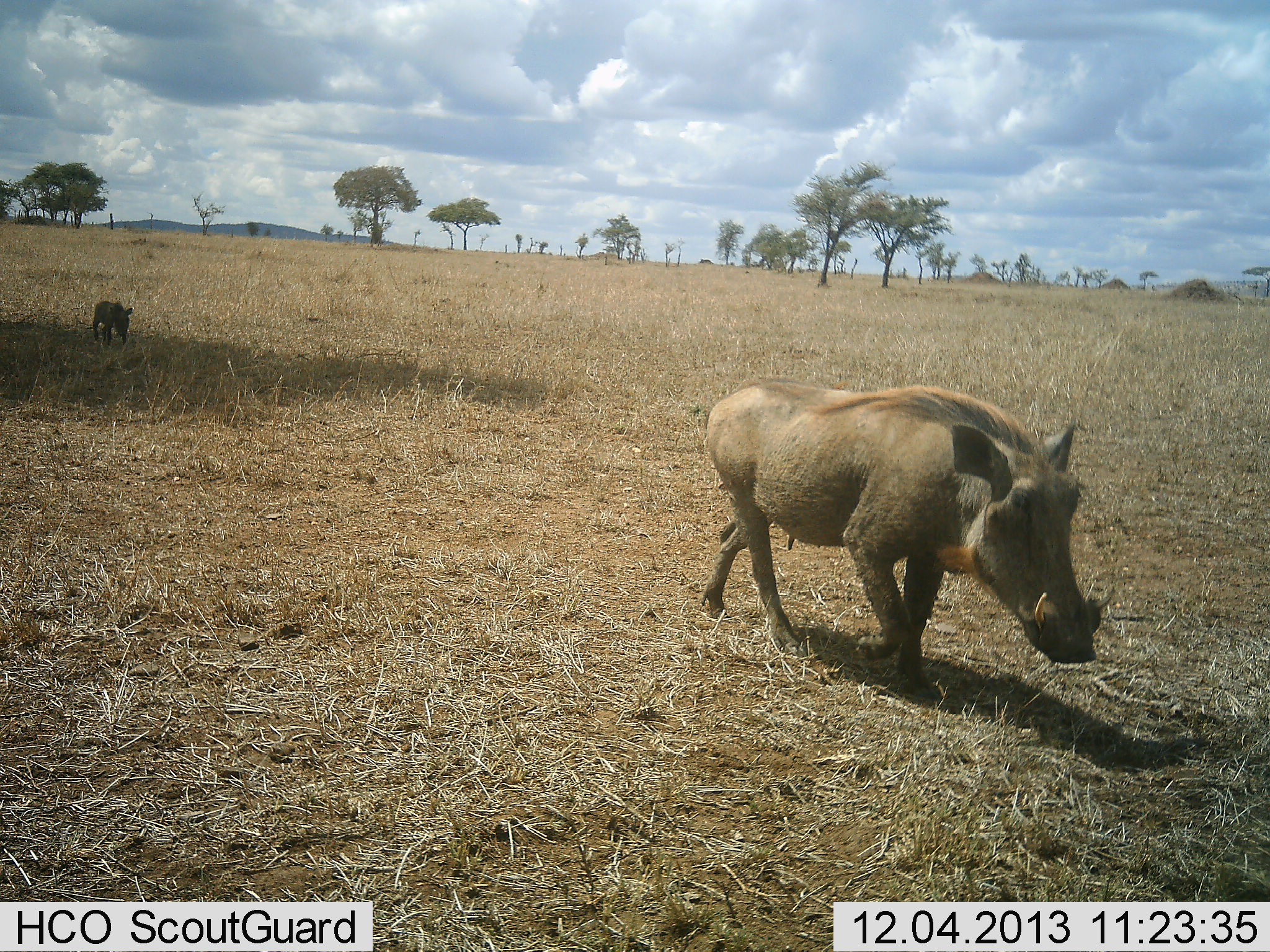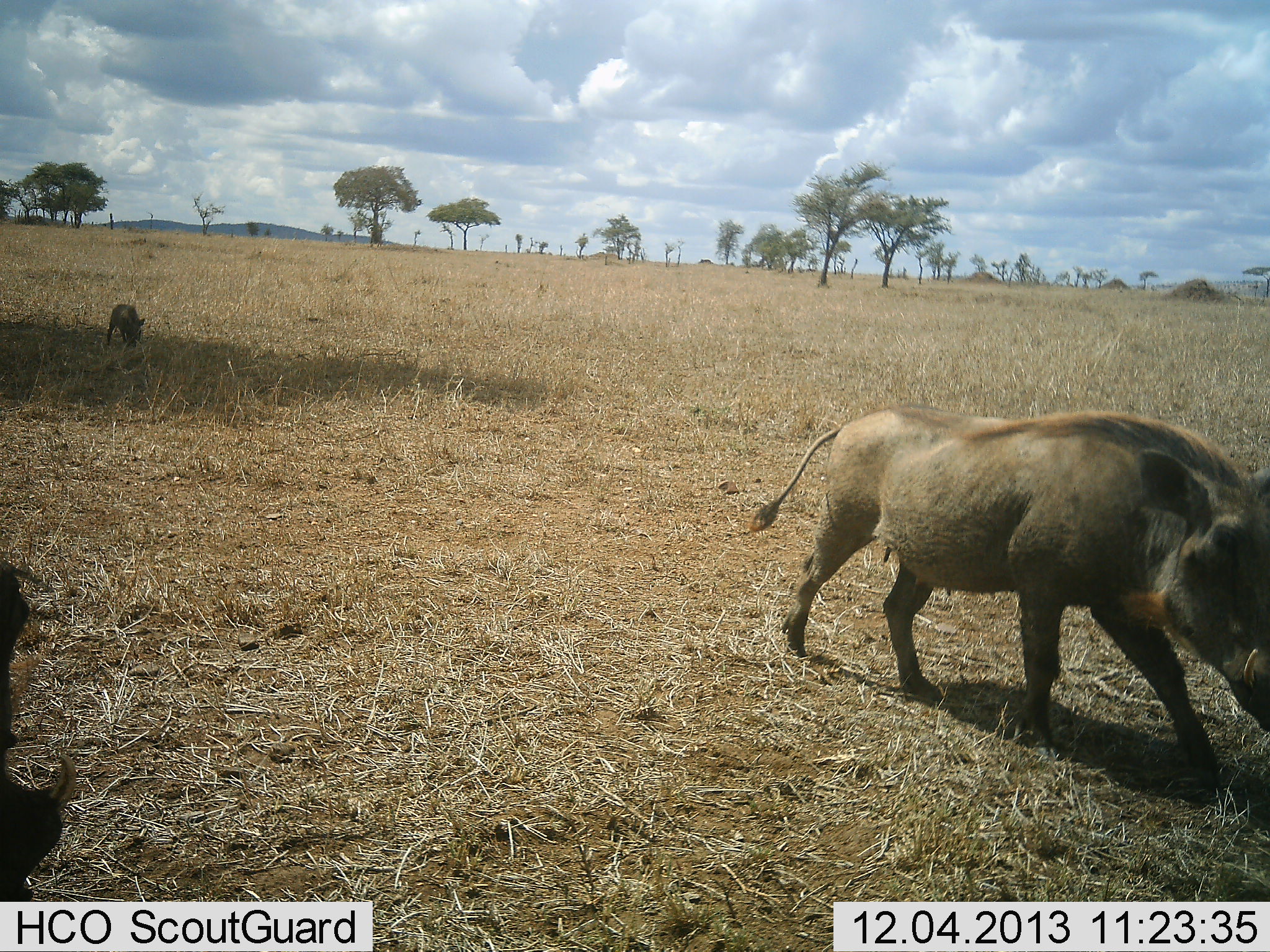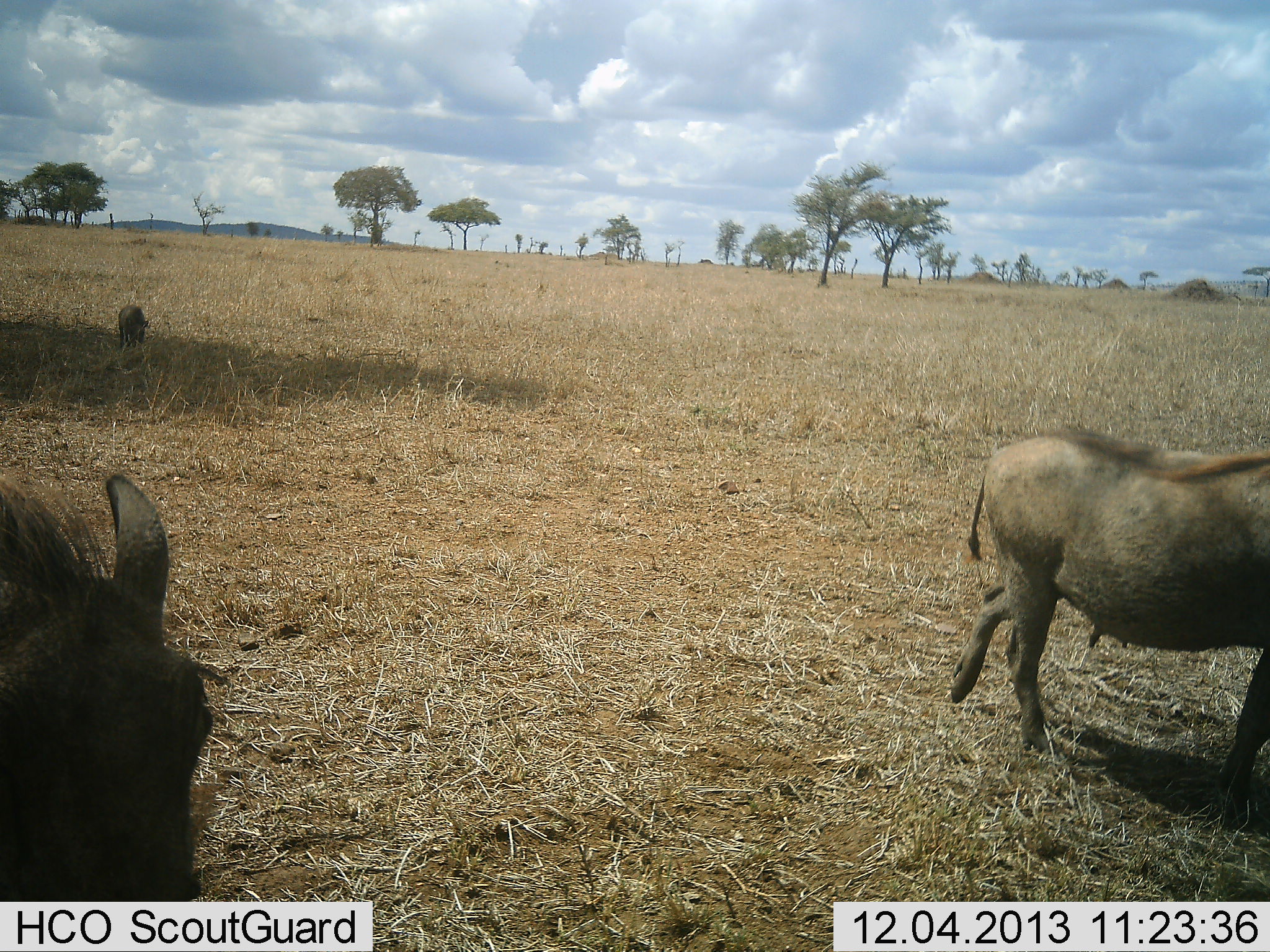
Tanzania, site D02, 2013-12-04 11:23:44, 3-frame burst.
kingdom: Animalia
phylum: Chordata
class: Mammalia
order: Artiodactyla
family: Suidae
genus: Phacochoerus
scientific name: Phacochoerus africanus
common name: warthog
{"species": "warthog (Phacochoerus africanus)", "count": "3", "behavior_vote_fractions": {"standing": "30%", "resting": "0%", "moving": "100%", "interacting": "0%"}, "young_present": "60%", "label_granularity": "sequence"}